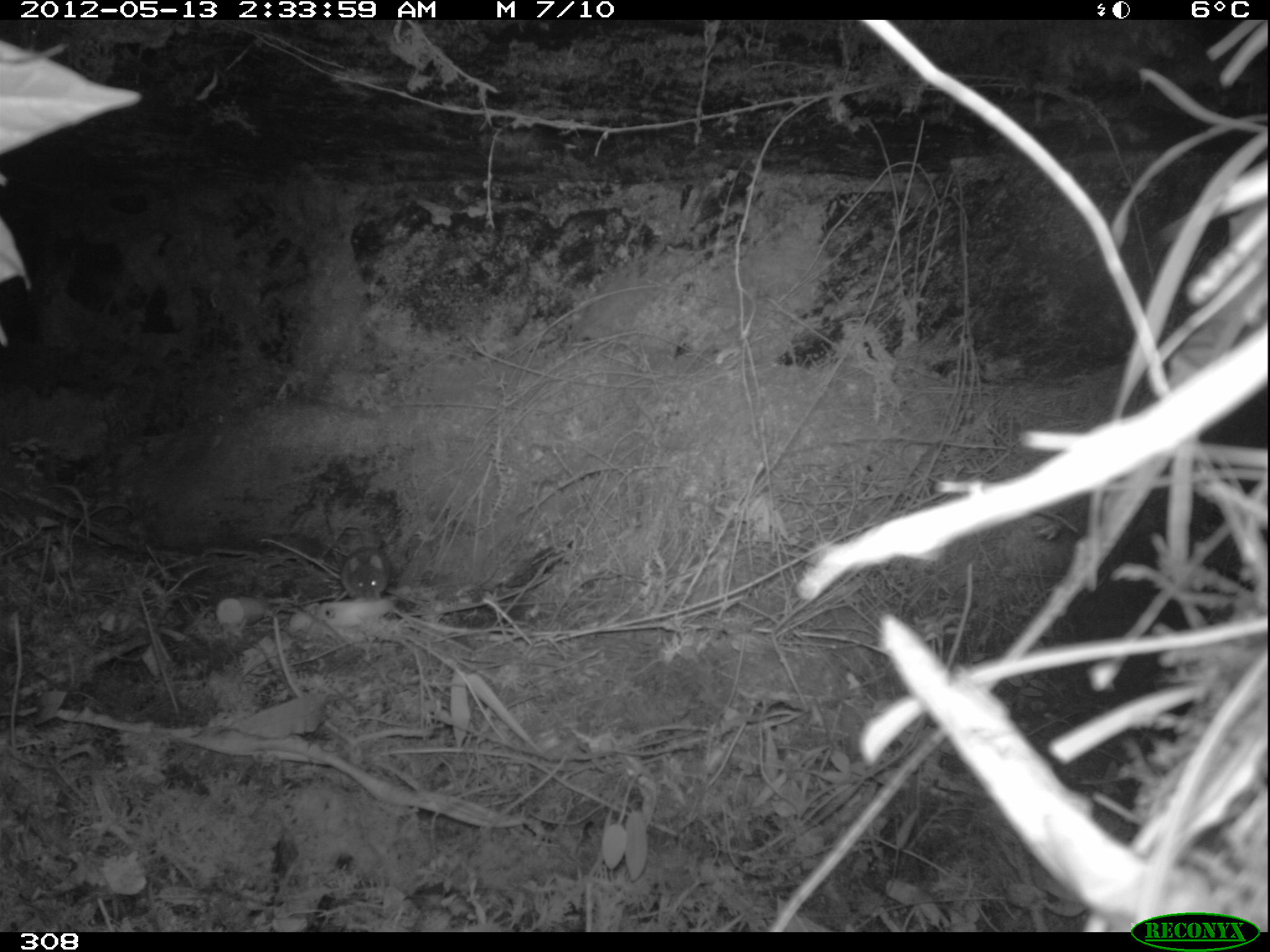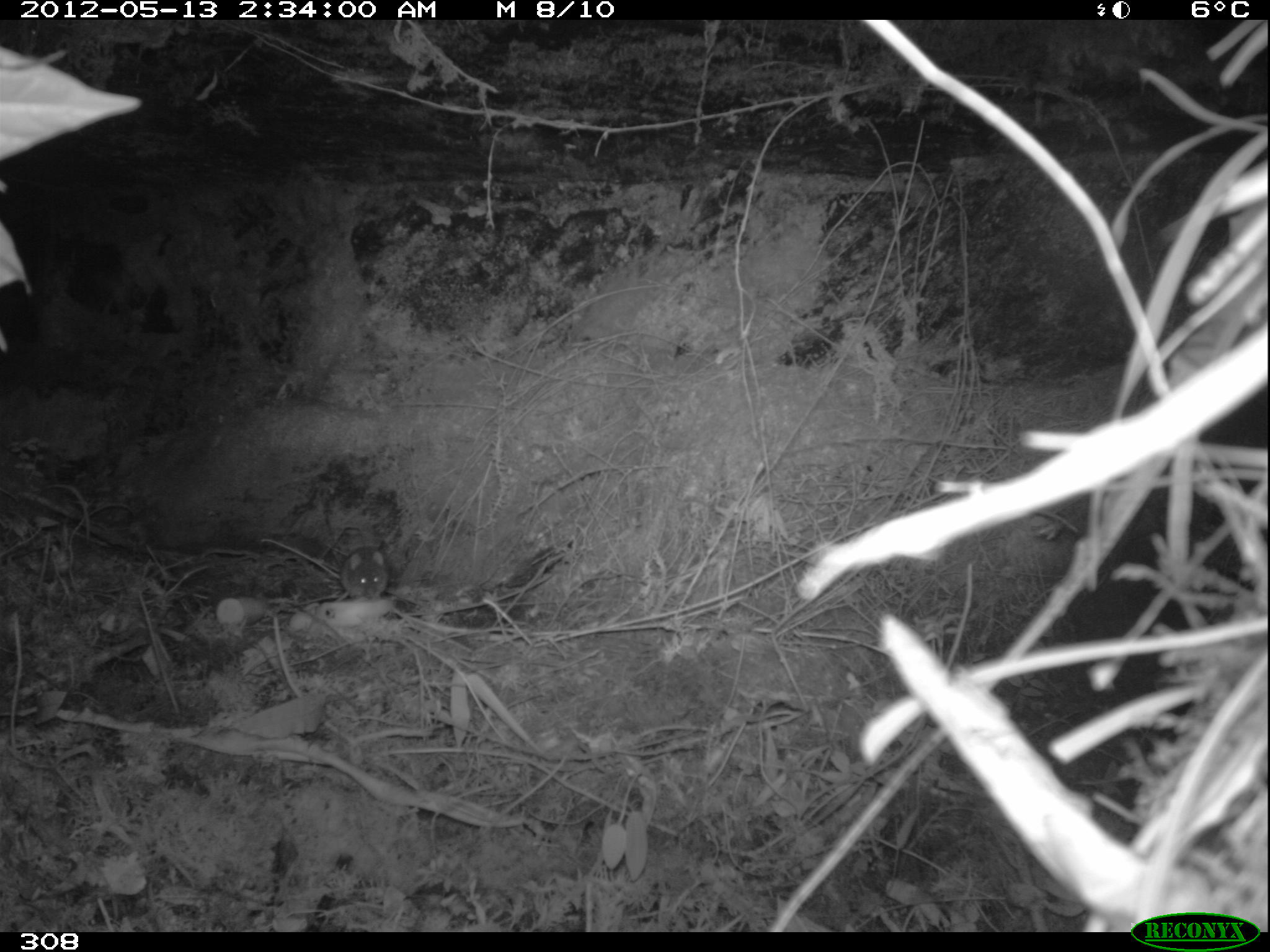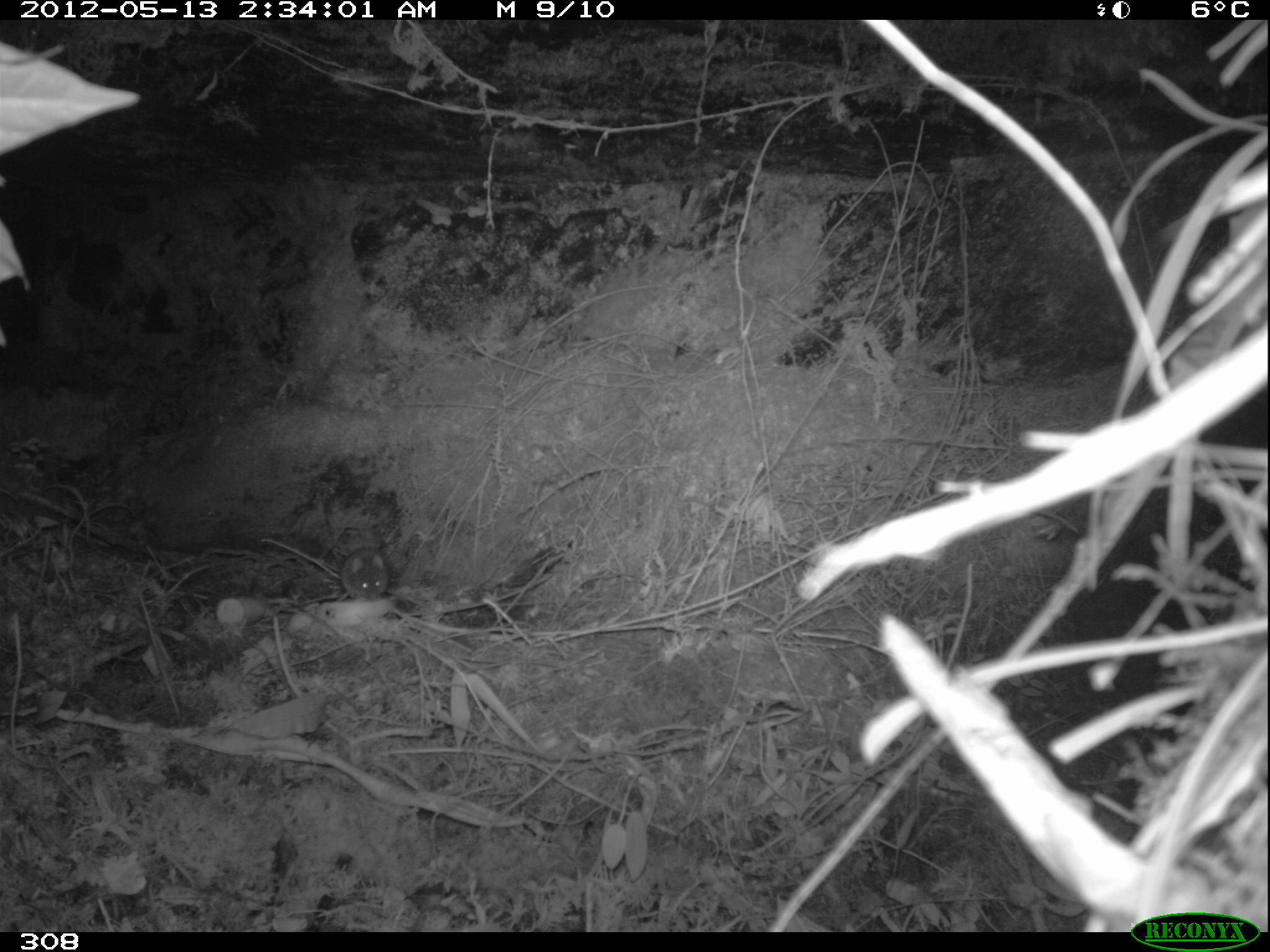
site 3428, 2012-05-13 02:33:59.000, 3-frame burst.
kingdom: Animalia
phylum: Chordata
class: Mammalia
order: Rodentia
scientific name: Rodentia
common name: rodents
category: unknown rodent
Unknown rodent (rodents) (Rodentia).